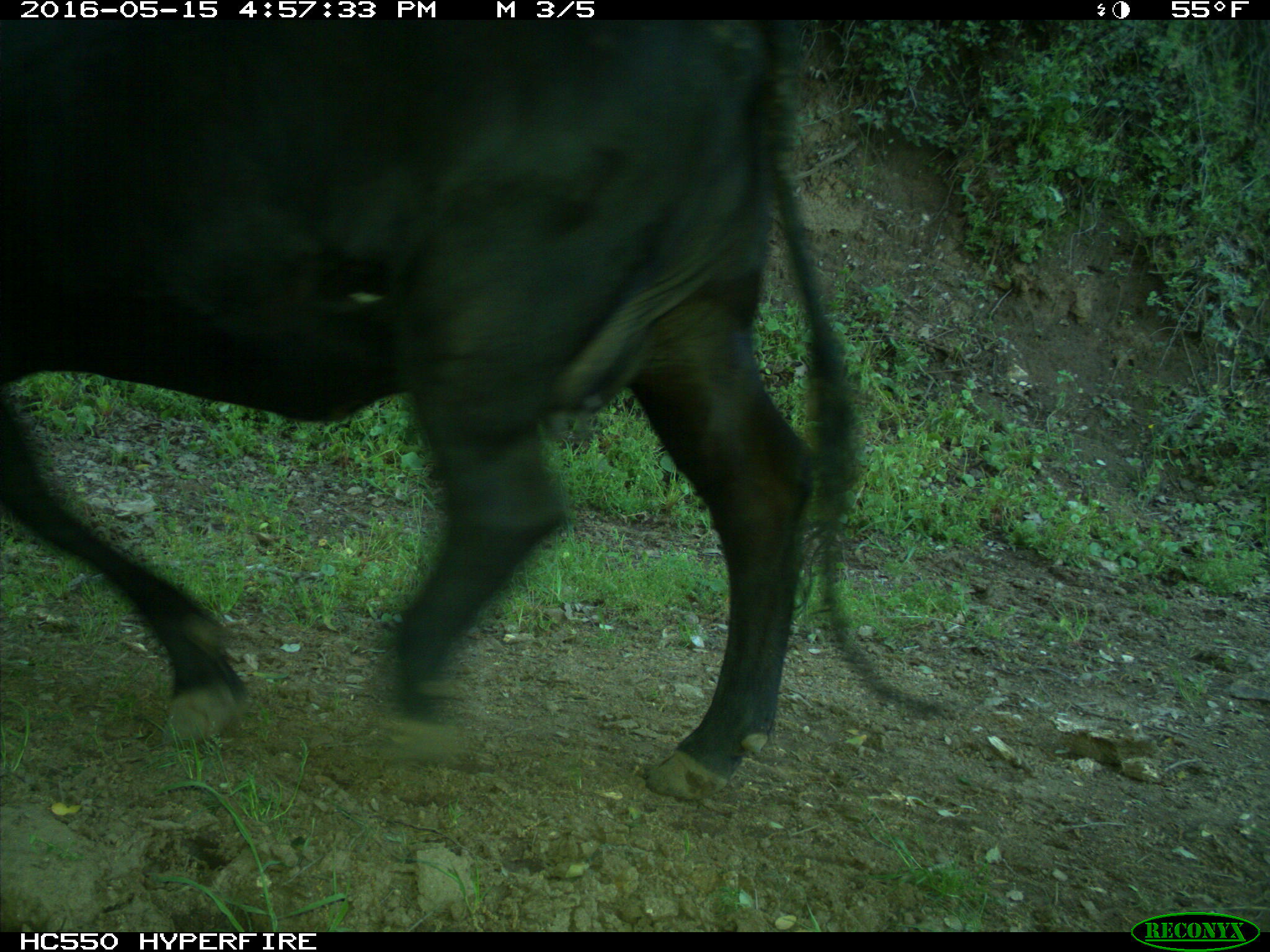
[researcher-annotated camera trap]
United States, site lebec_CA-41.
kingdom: Animalia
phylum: Chordata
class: Mammalia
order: Artiodactyla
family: Bovidae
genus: Bos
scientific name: Bos taurus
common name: domestic cow